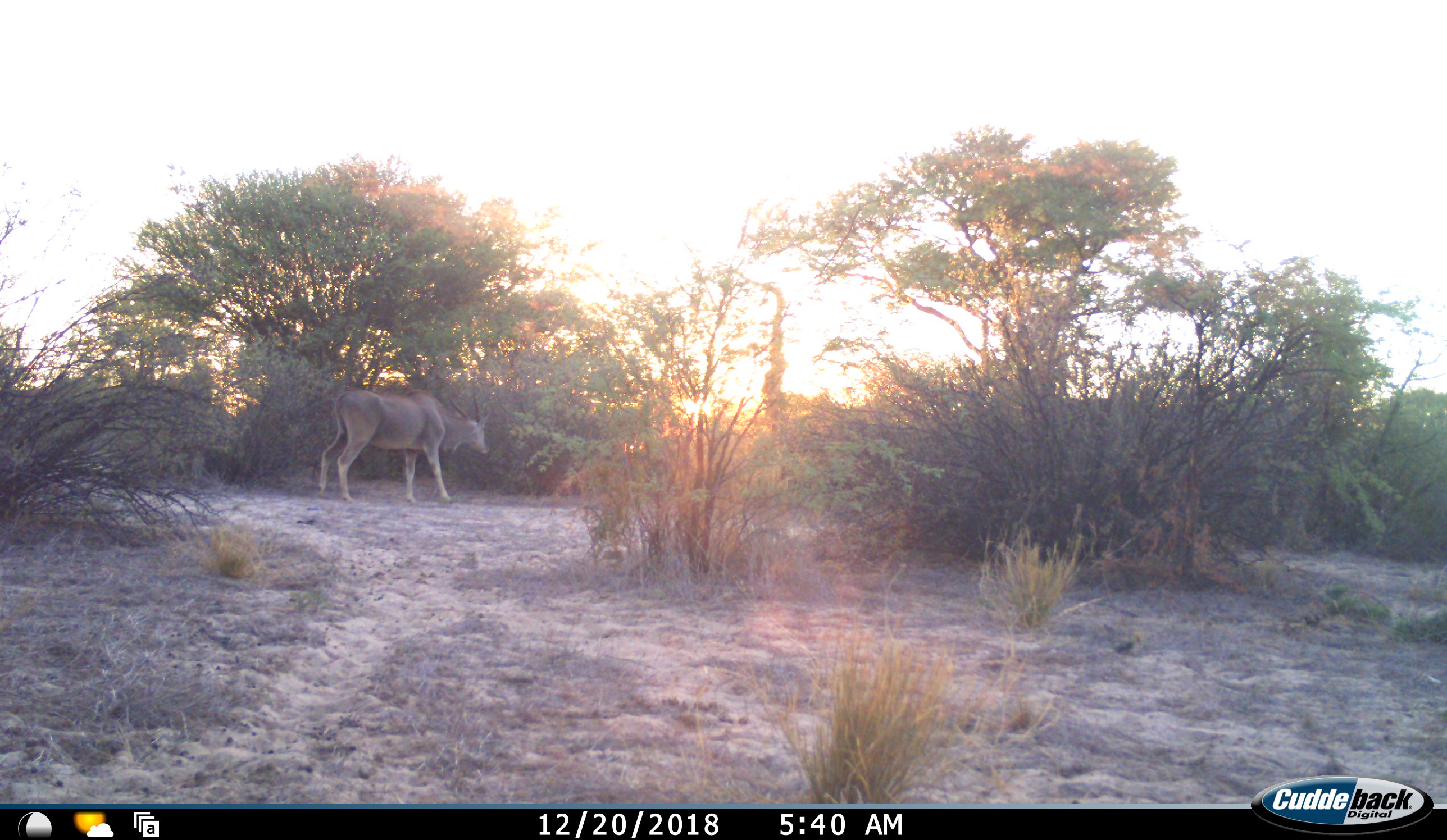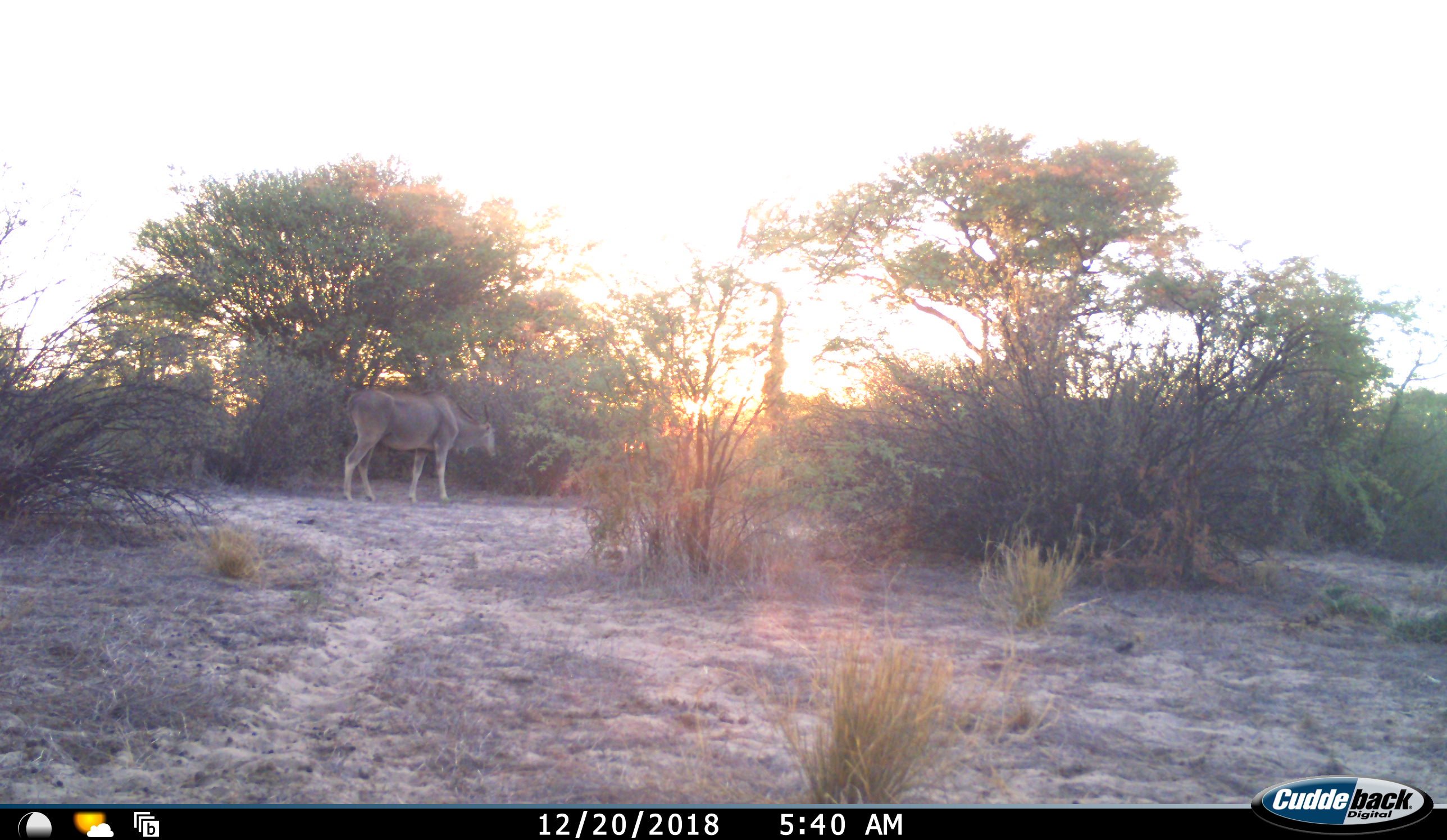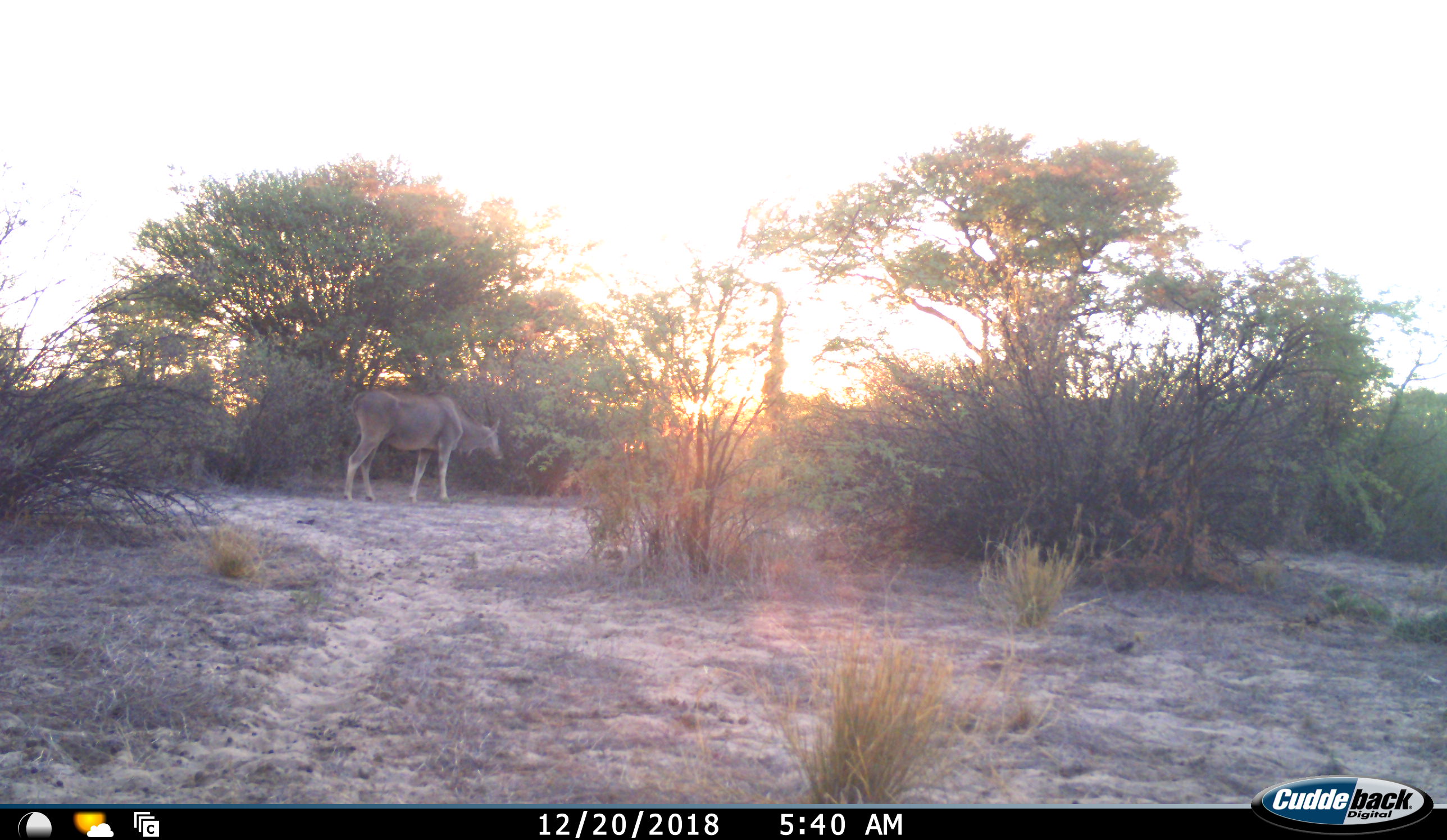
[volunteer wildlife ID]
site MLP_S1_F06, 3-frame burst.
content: unidentified animal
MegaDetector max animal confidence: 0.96